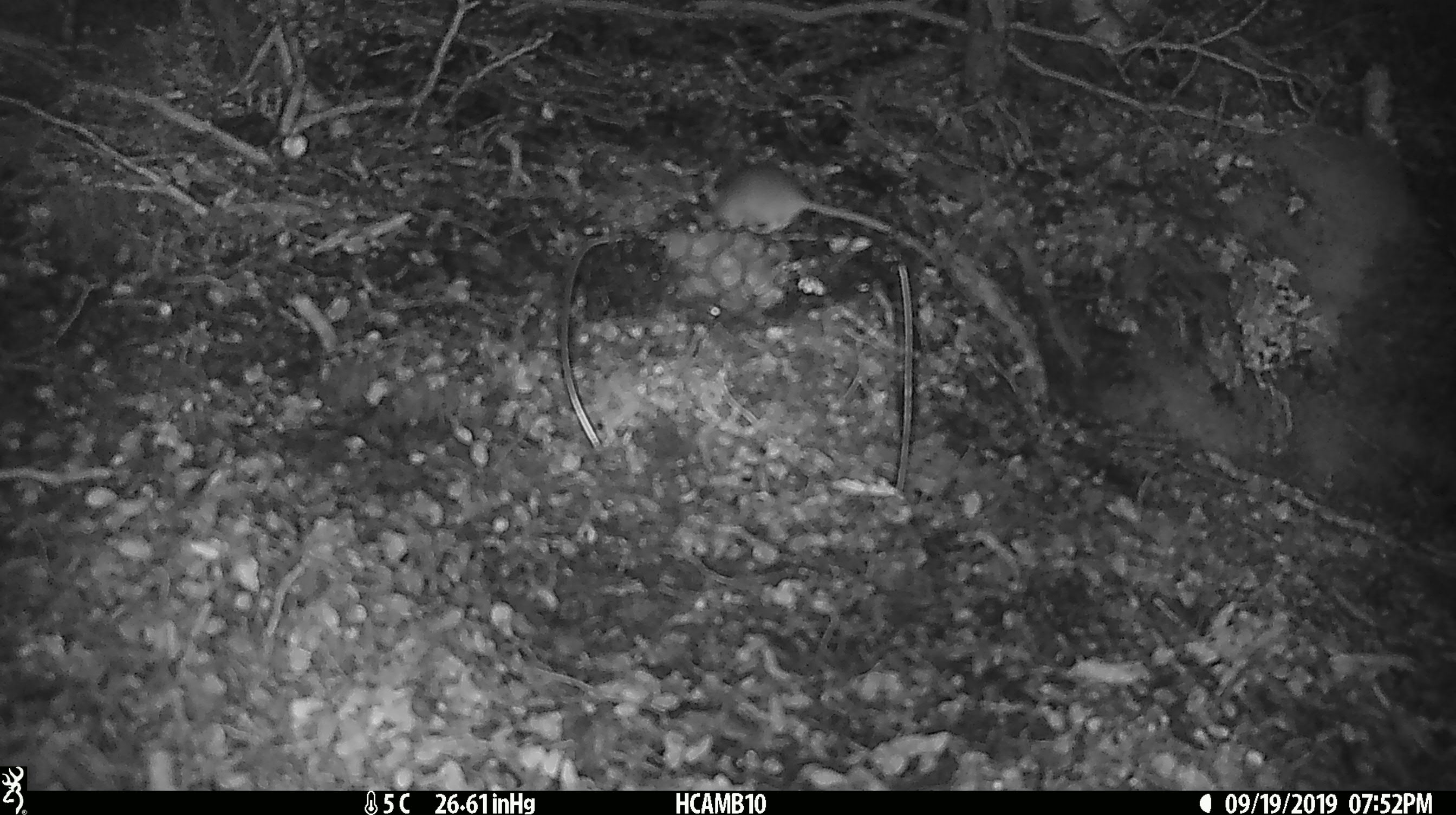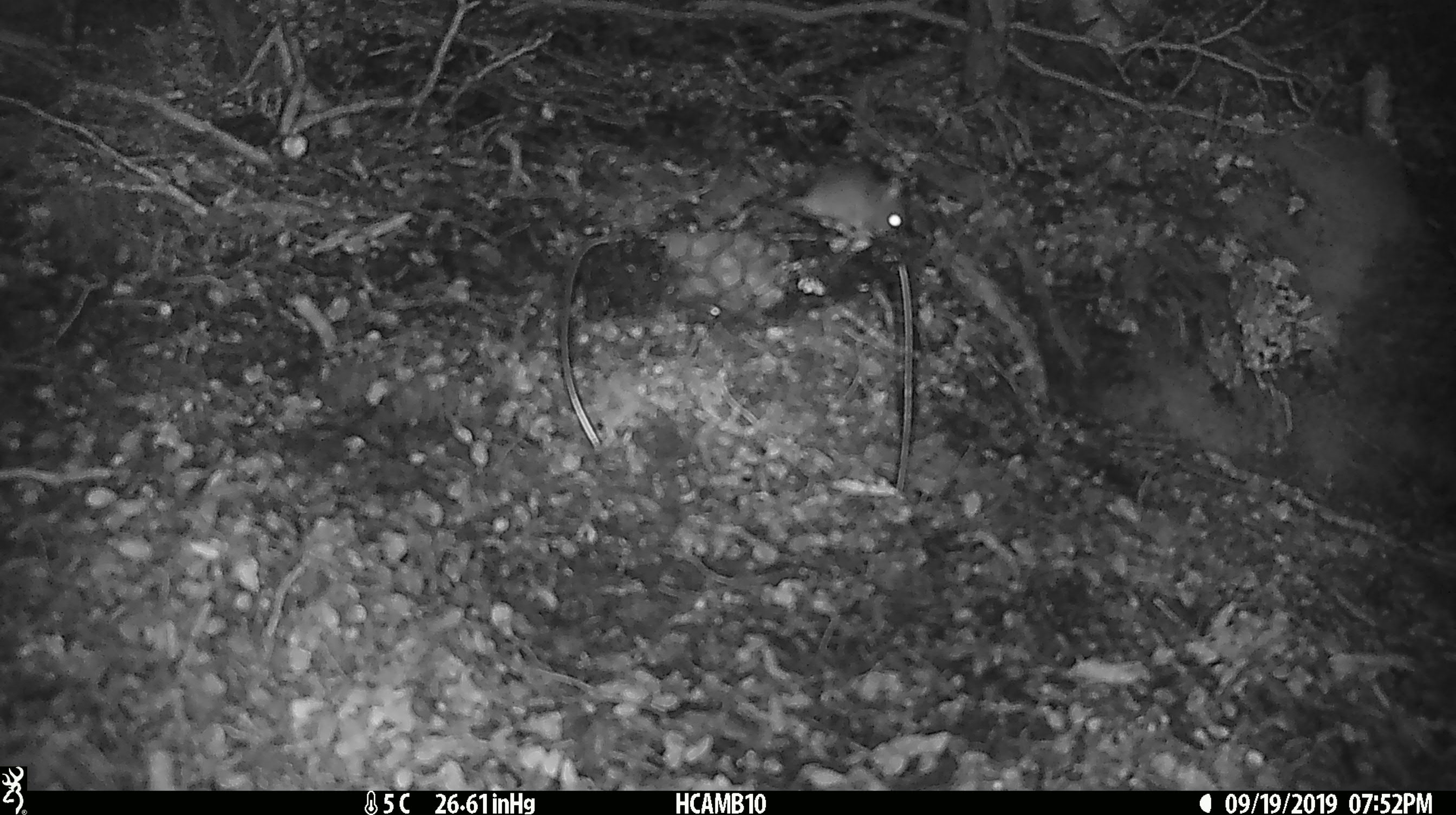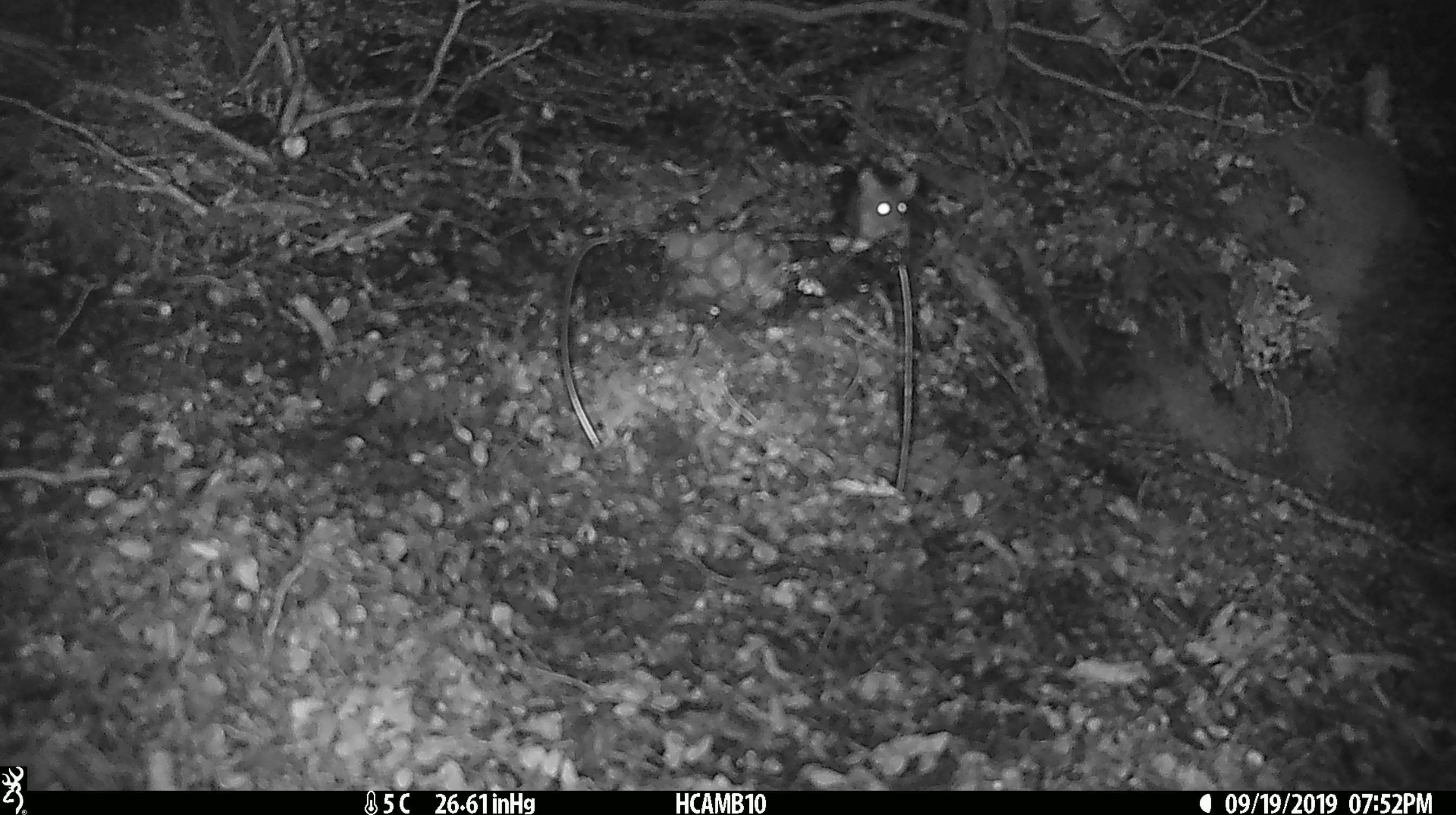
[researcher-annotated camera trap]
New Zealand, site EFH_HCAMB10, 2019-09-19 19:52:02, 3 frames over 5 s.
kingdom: Animalia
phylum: Chordata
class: Mammalia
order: Rodentia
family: Muridae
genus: Mus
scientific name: Mus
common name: mouse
Mouse (Mus).